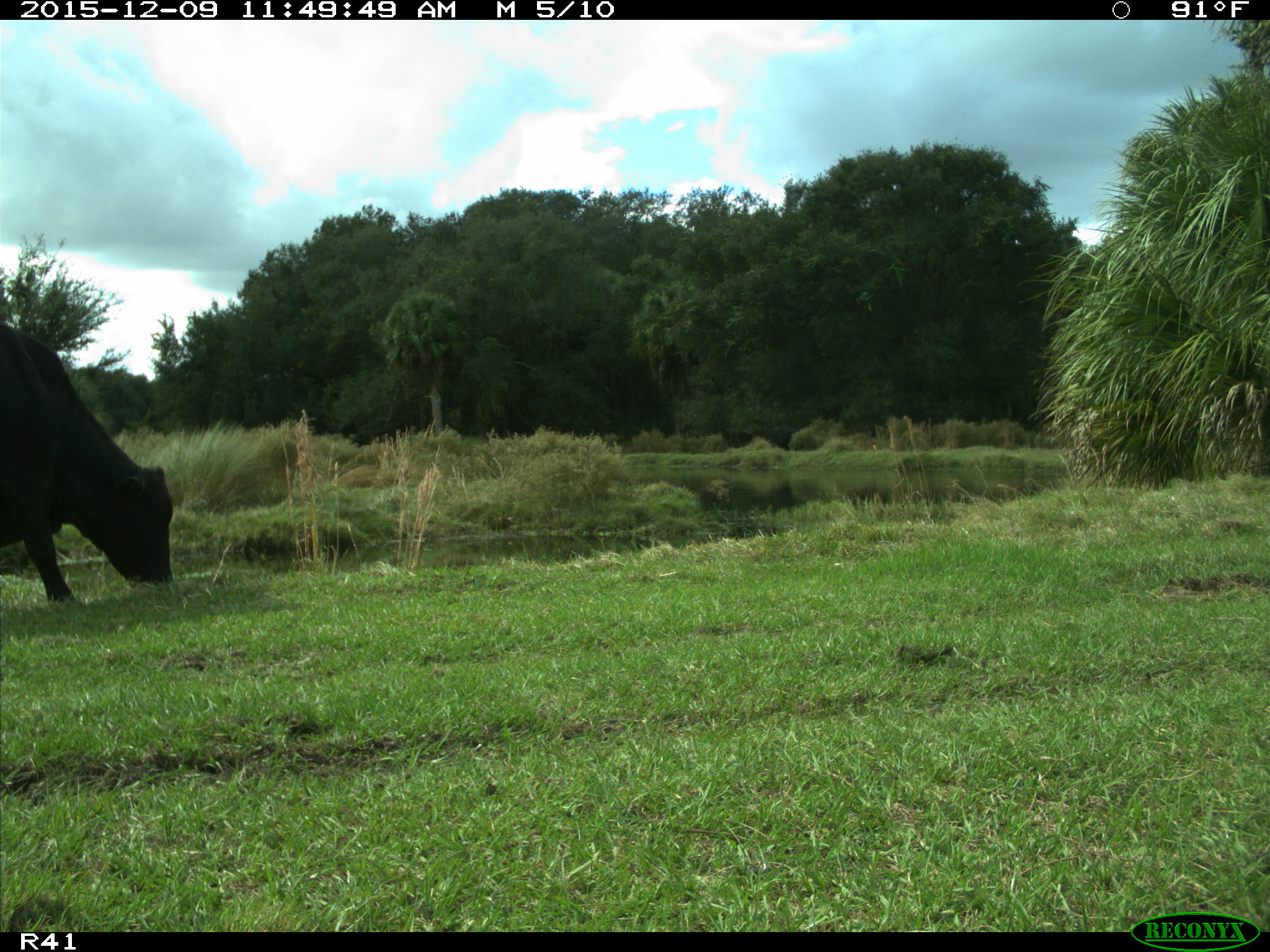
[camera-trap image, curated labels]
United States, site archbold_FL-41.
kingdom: Animalia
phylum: Chordata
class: Mammalia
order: Artiodactyla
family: Bovidae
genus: Bos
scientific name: Bos taurus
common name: domestic cow